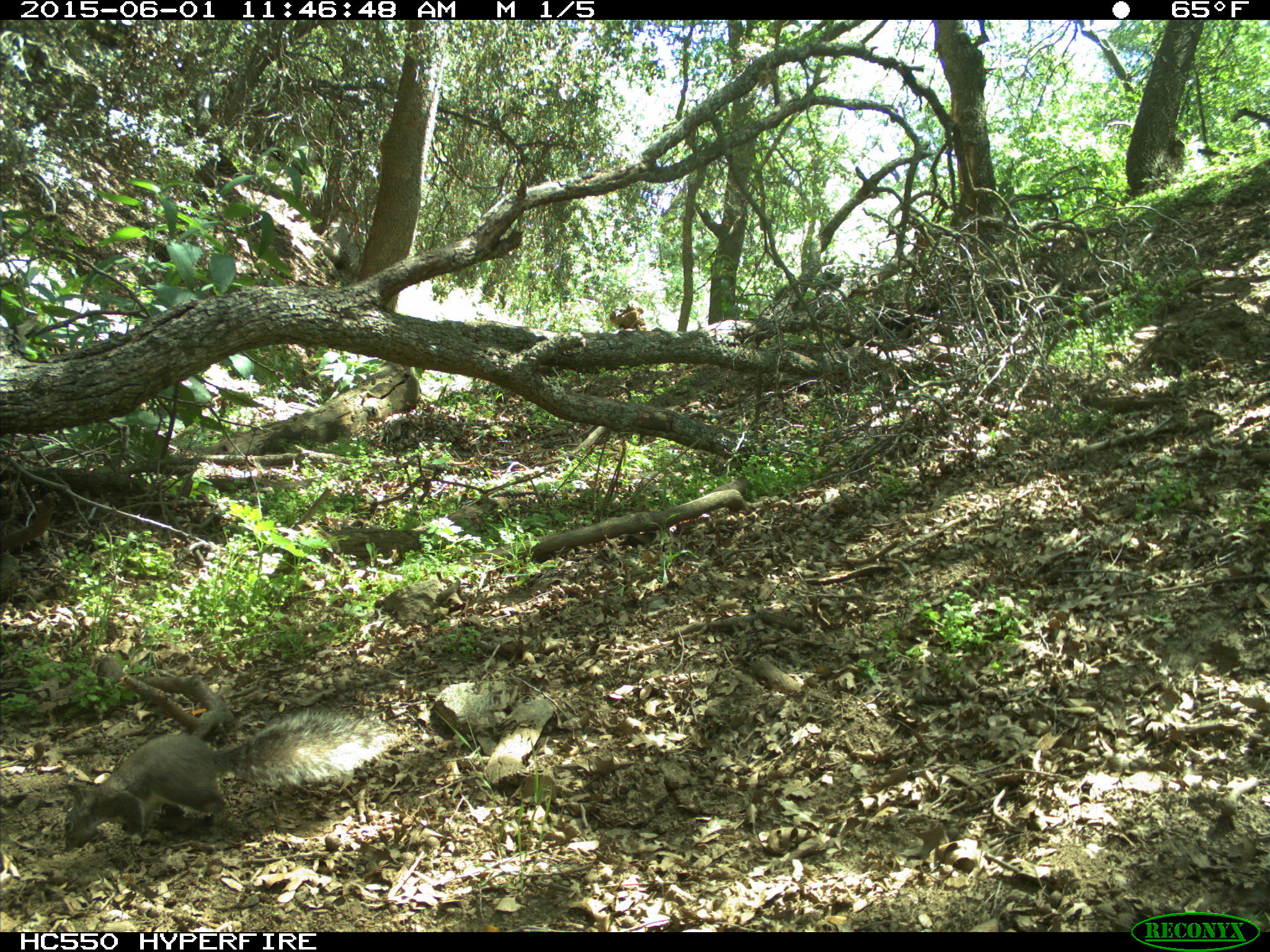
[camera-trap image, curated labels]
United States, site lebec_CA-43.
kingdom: Animalia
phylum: Chordata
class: Mammalia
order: Rodentia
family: Sciuridae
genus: Sciurus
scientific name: Sciurus carolinensis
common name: eastern gray squirrel